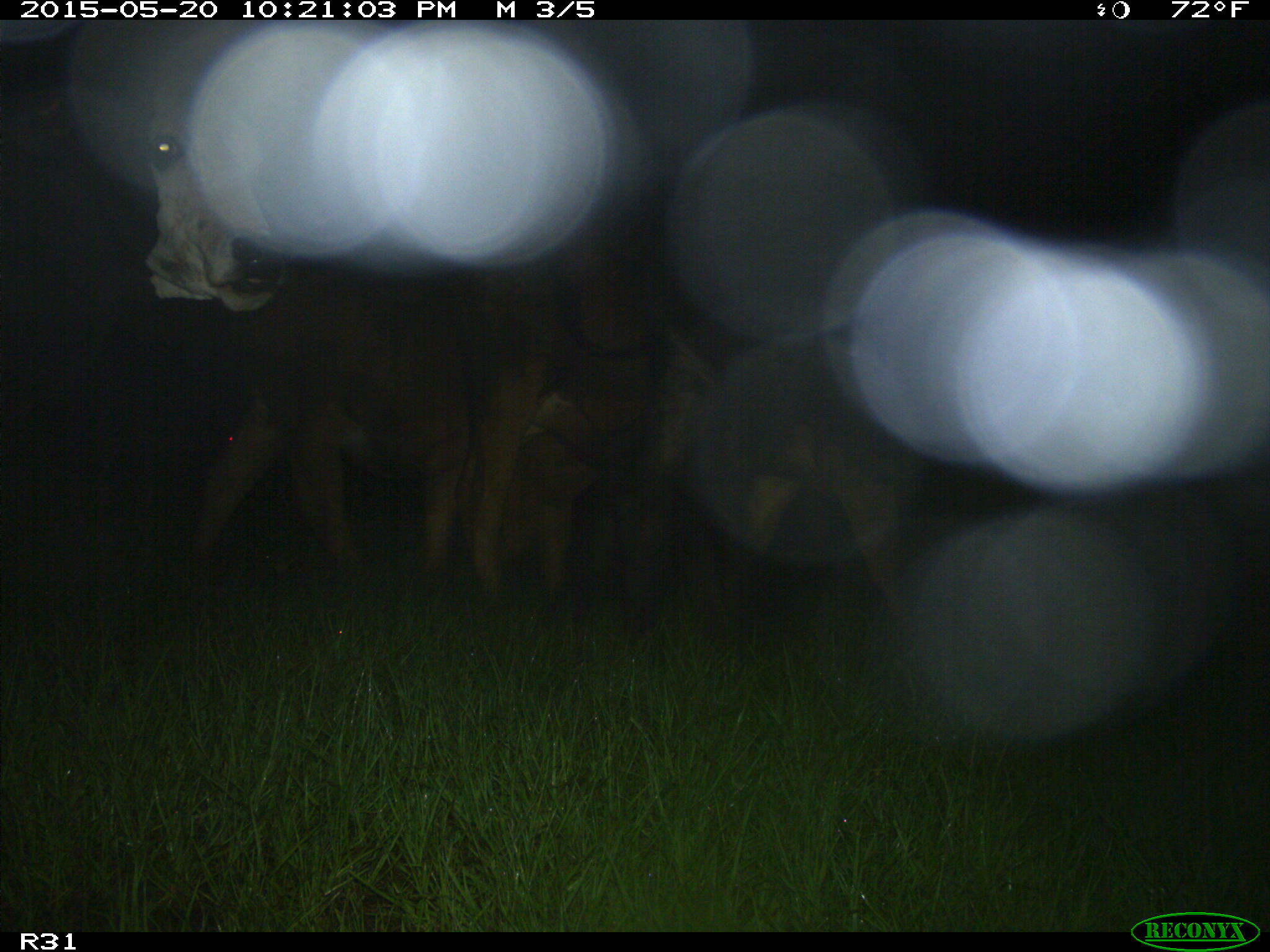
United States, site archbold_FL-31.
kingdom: Animalia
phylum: Chordata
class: Mammalia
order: Artiodactyla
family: Bovidae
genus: Bos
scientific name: Bos taurus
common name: domestic cow